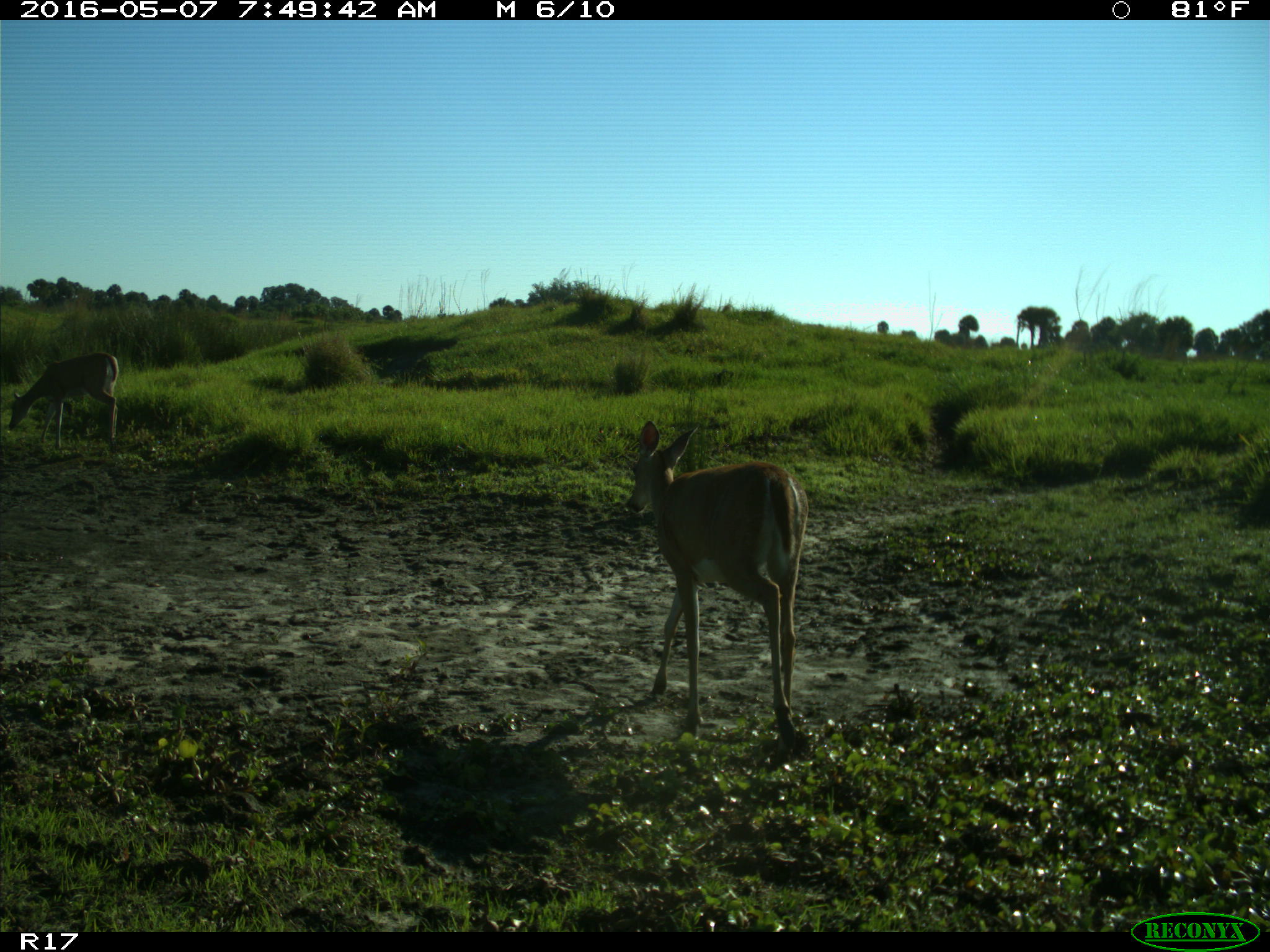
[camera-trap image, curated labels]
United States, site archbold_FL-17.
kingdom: Animalia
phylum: Chordata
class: Mammalia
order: Artiodactyla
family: Cervidae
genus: Odocoileus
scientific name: Odocoileus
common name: deer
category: unidentified deer